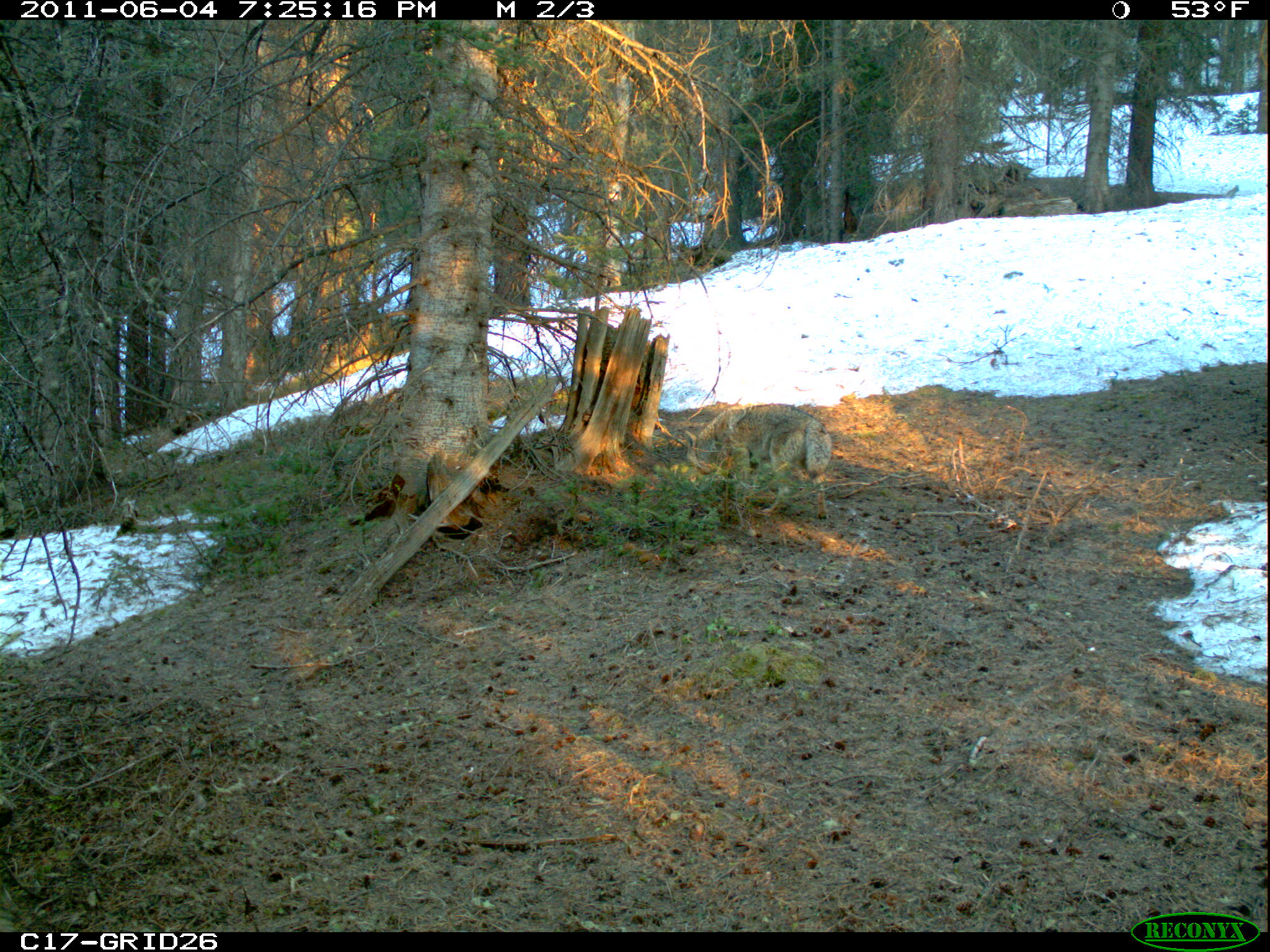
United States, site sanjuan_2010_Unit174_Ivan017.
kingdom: Animalia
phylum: Chordata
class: Mammalia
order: Carnivora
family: Canidae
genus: Canis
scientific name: Canis latrans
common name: coyote